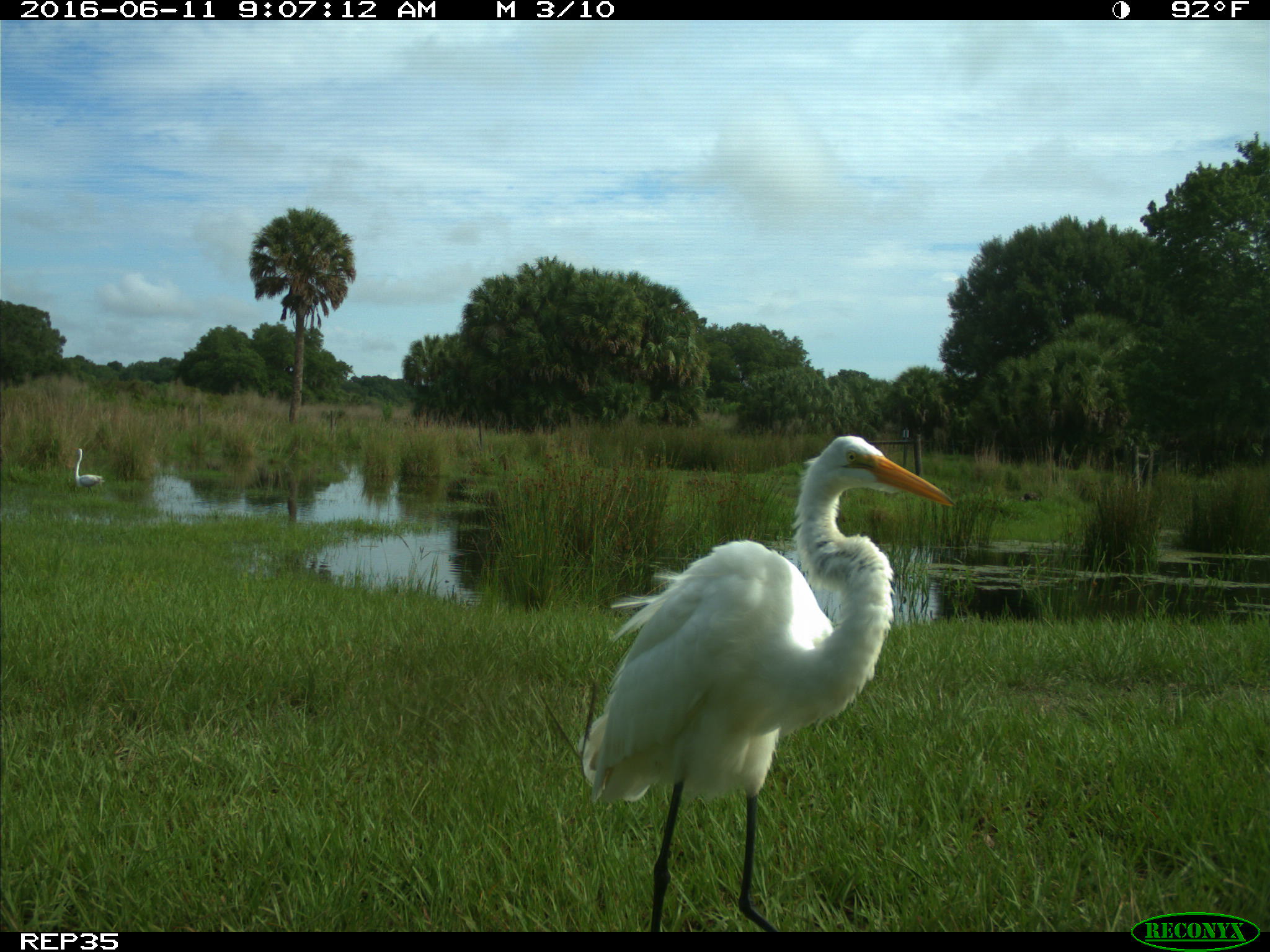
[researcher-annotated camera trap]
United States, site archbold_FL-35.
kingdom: Animalia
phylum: Chordata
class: Aves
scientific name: Aves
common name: birds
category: unidentified bird